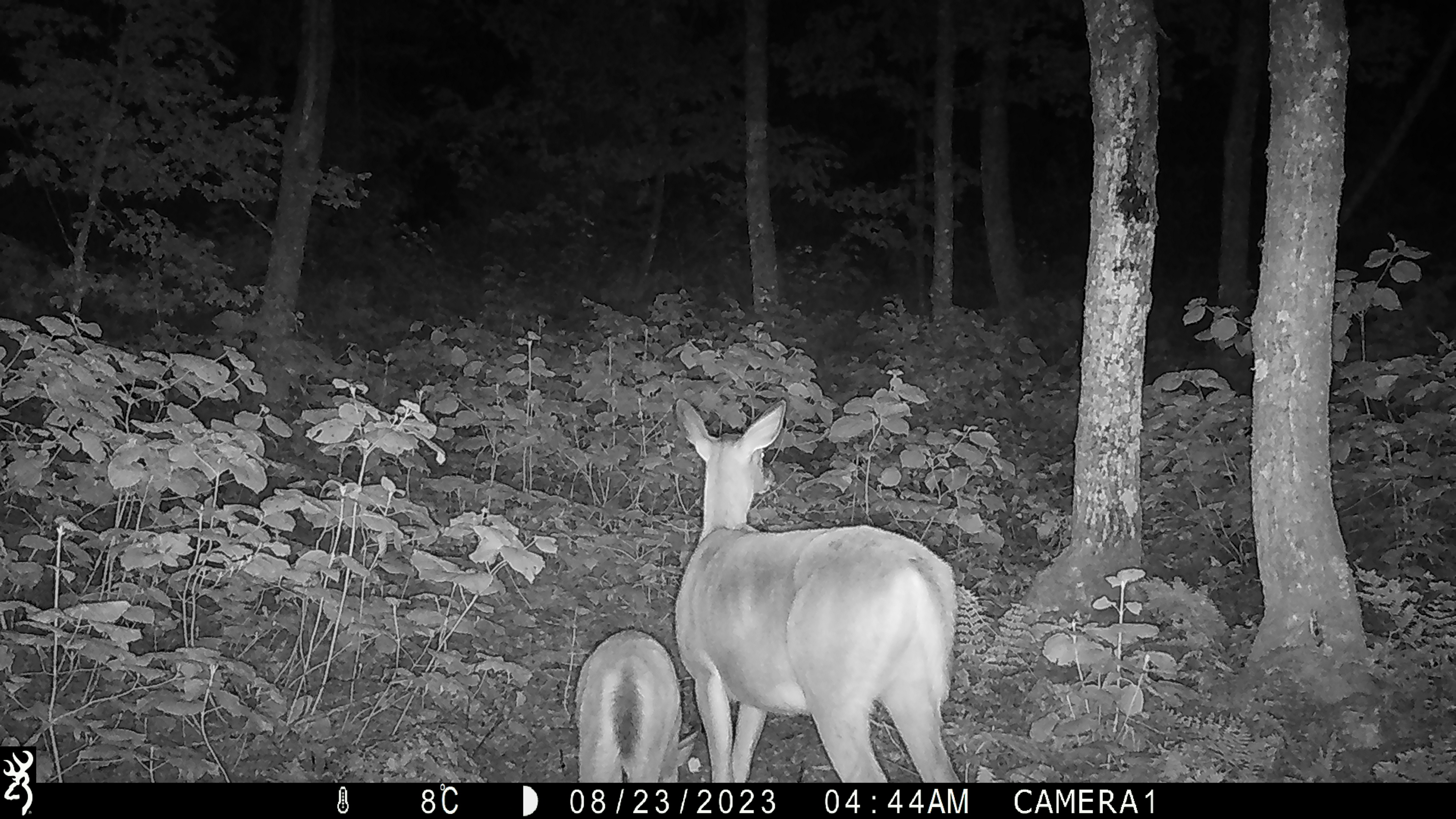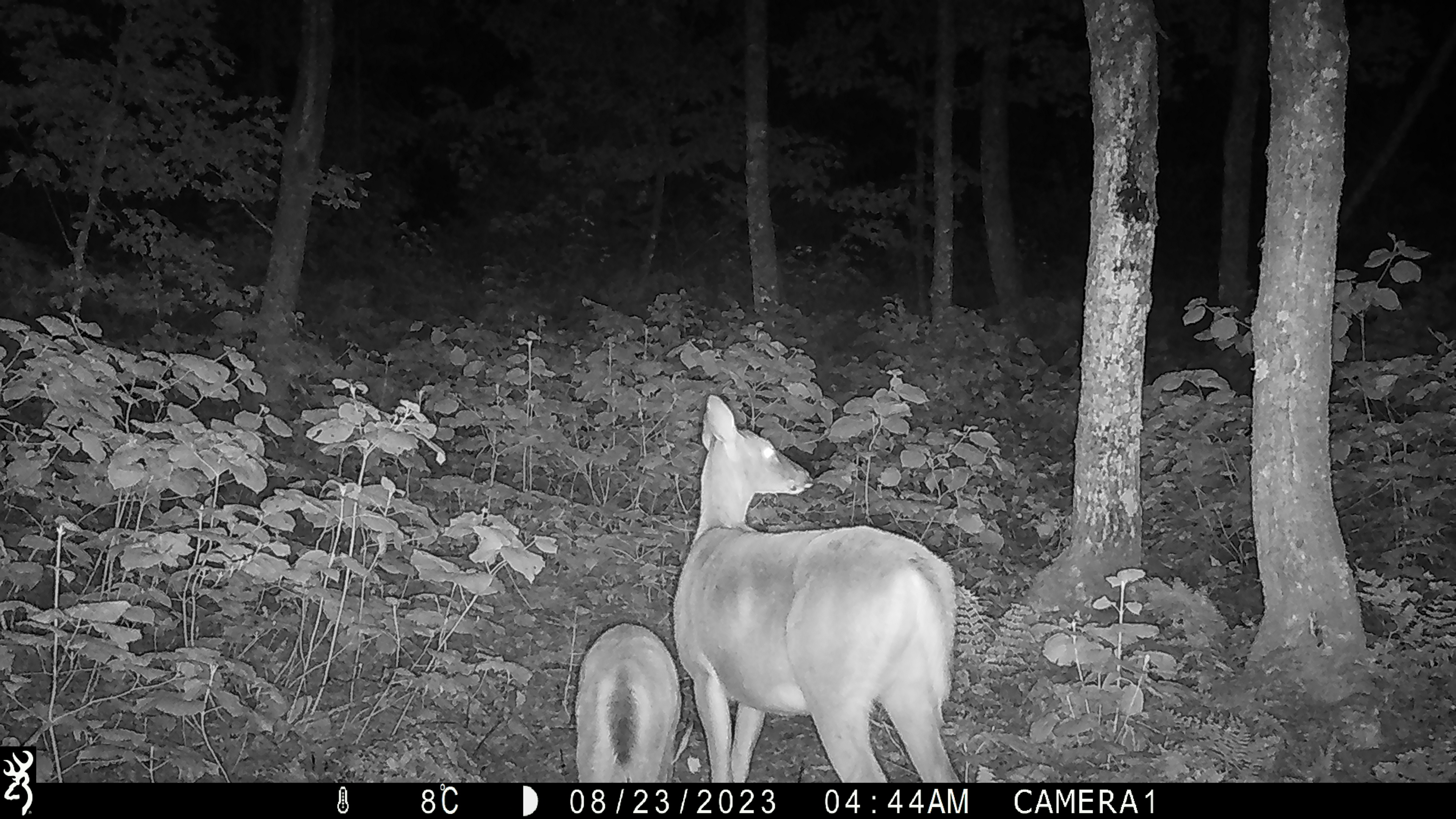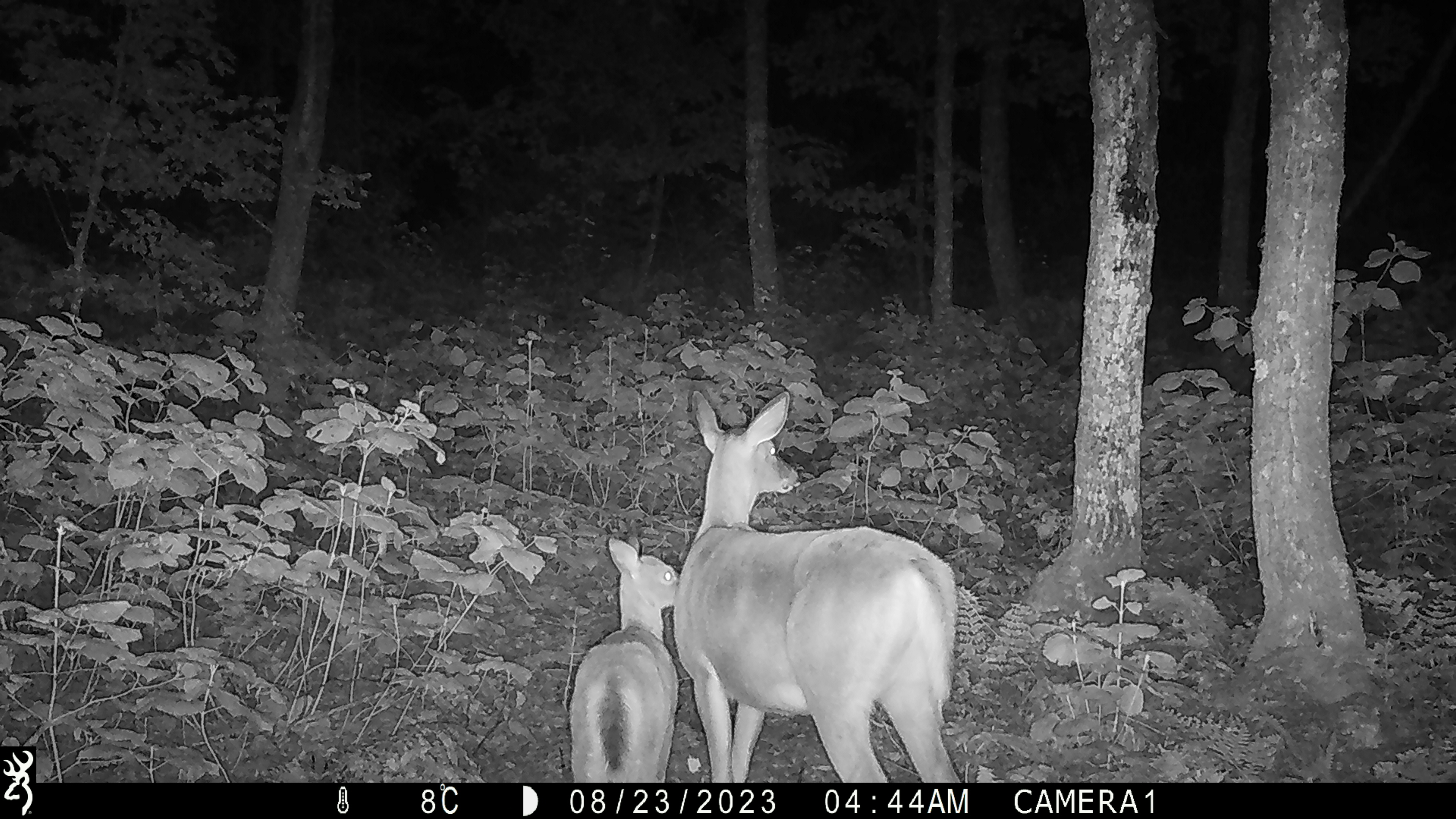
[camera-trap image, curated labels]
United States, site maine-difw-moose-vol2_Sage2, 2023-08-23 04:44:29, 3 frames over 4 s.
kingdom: Animalia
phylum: Chordata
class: Mammalia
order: Artiodactyla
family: Cervidae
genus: Odocoileus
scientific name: Odocoileus virginianus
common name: white-tailed deer